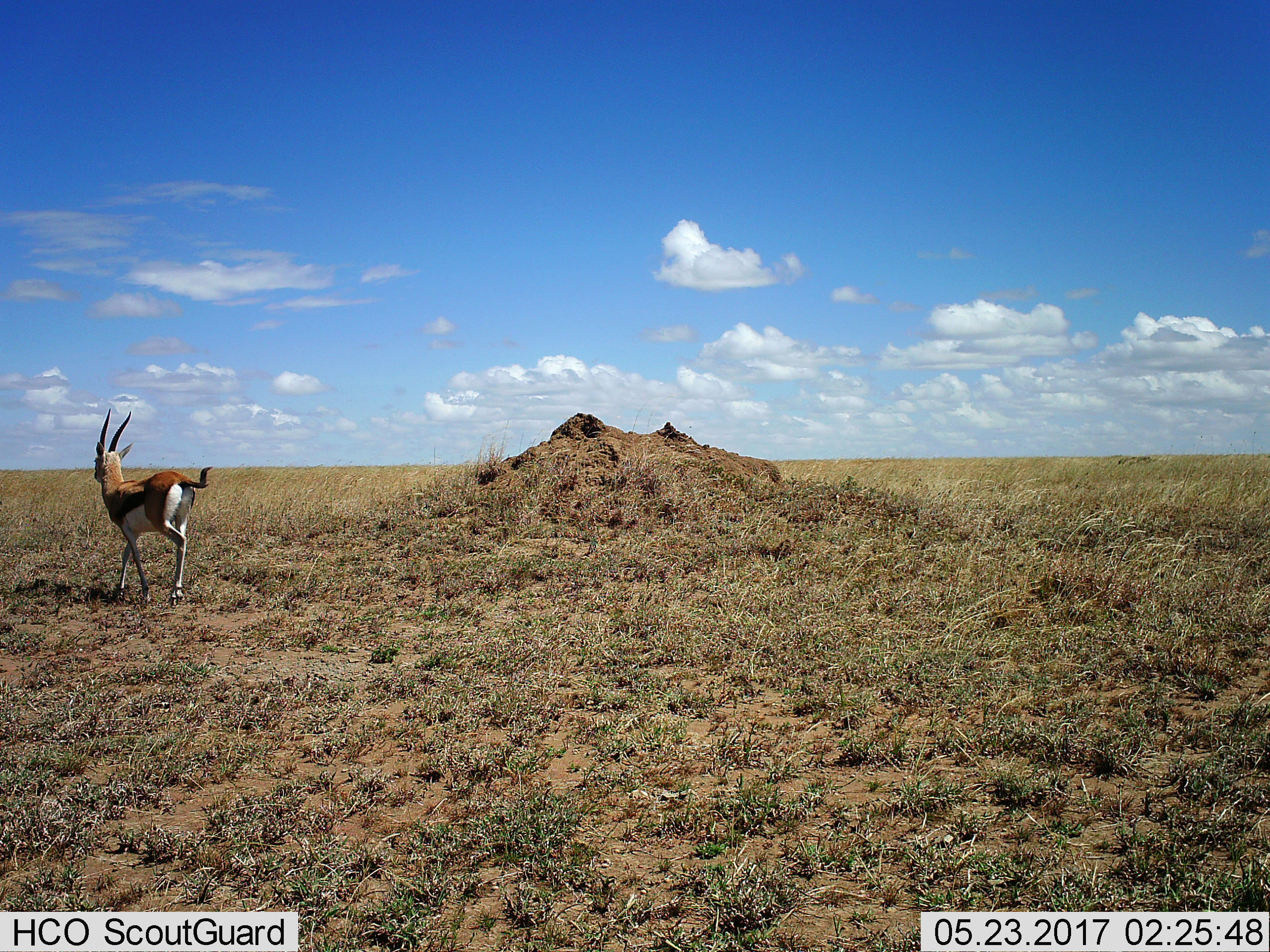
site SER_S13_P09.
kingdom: Animalia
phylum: Chordata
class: Mammalia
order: Artiodactyla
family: Bovidae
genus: Eudorcas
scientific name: Eudorcas thomsonii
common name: thomson's gazelle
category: gazellethomsons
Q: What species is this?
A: Gazellethomsons (thomson's gazelle) (Eudorcas thomsonii).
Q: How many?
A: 1.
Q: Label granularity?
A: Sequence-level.